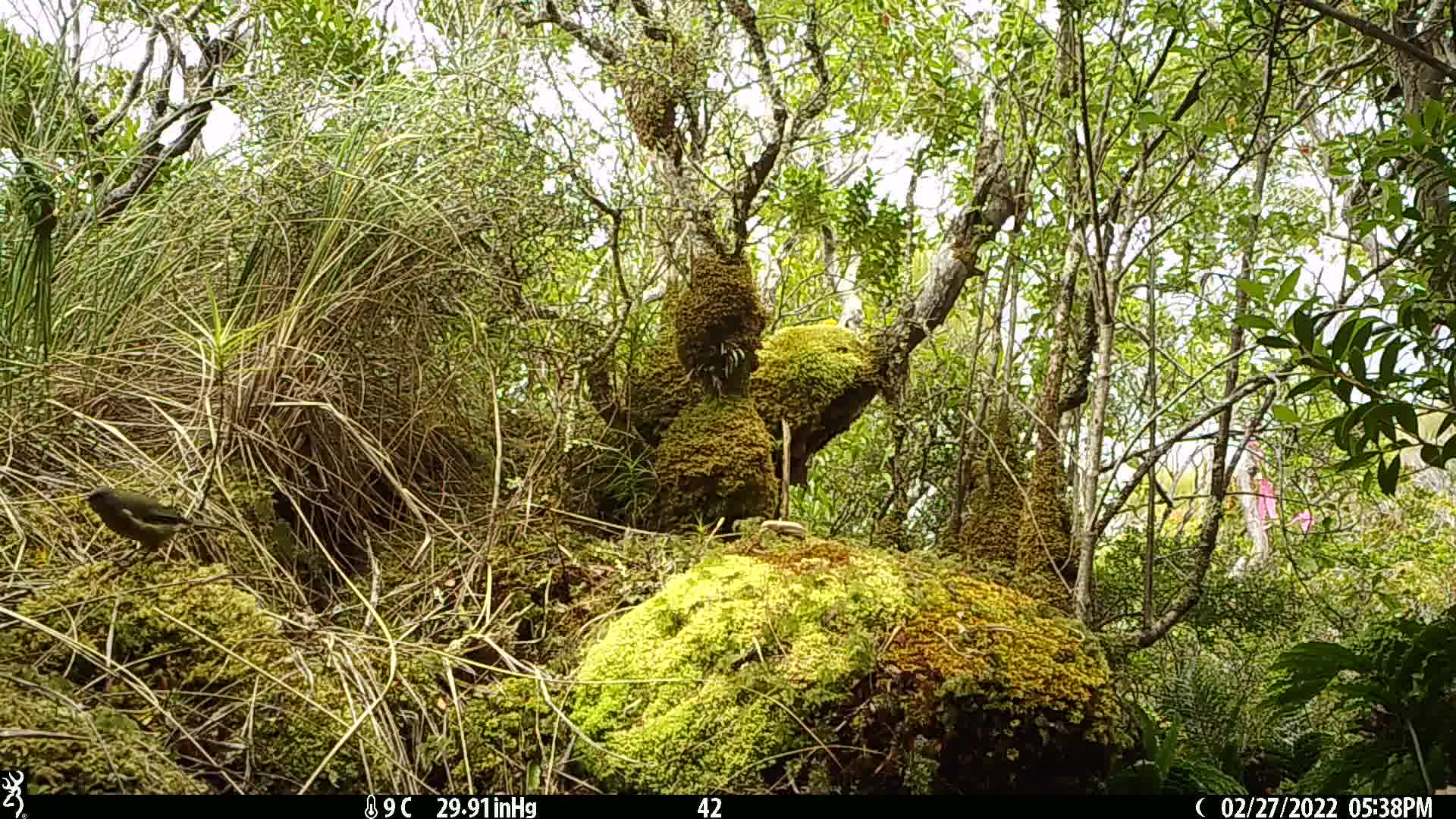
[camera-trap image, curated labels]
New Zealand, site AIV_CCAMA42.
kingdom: Animalia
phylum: Chordata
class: Aves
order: Passeriformes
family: Meliphagidae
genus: Anthornis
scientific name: Anthornis melanura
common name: new zealand bellbird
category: bellbird